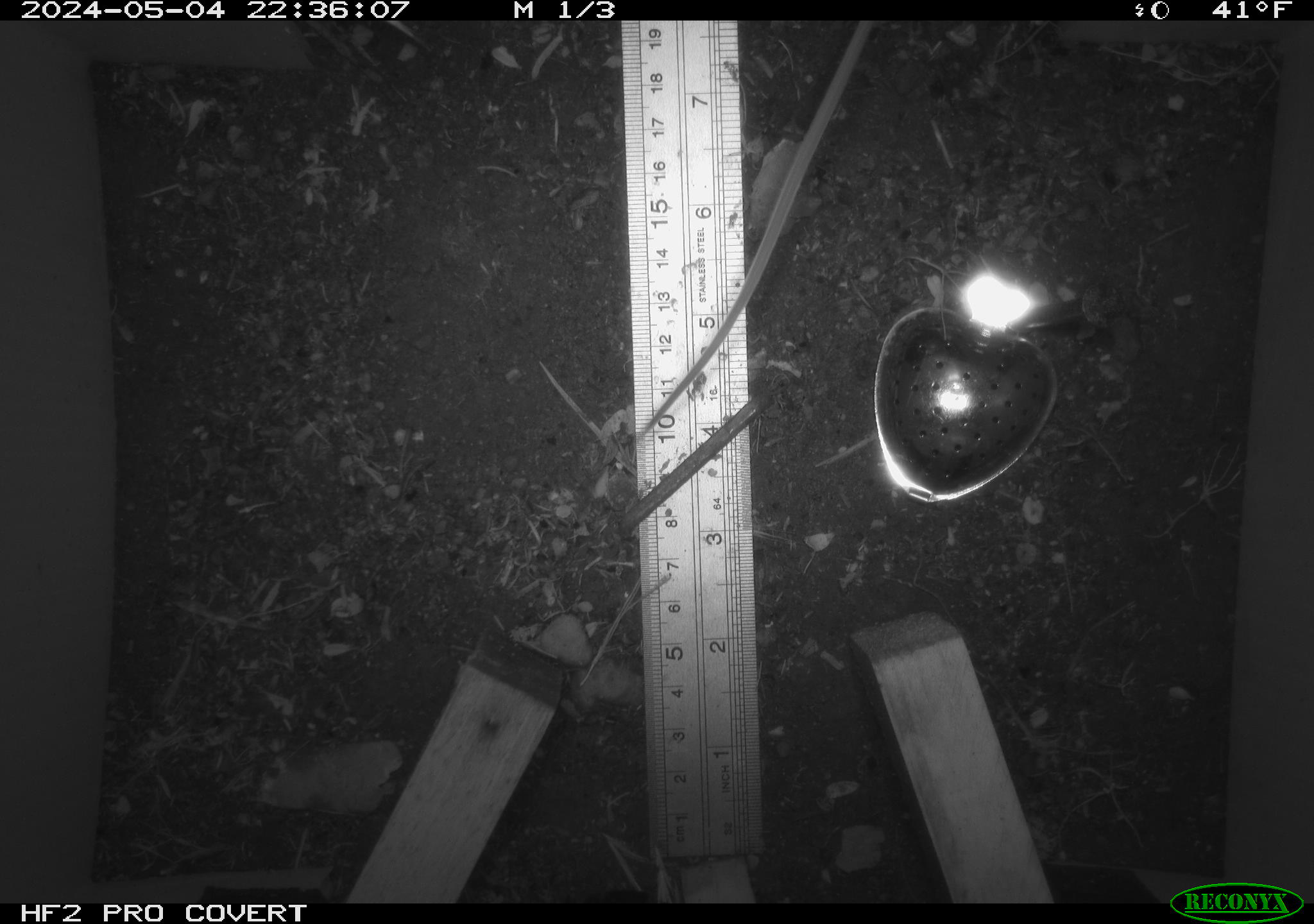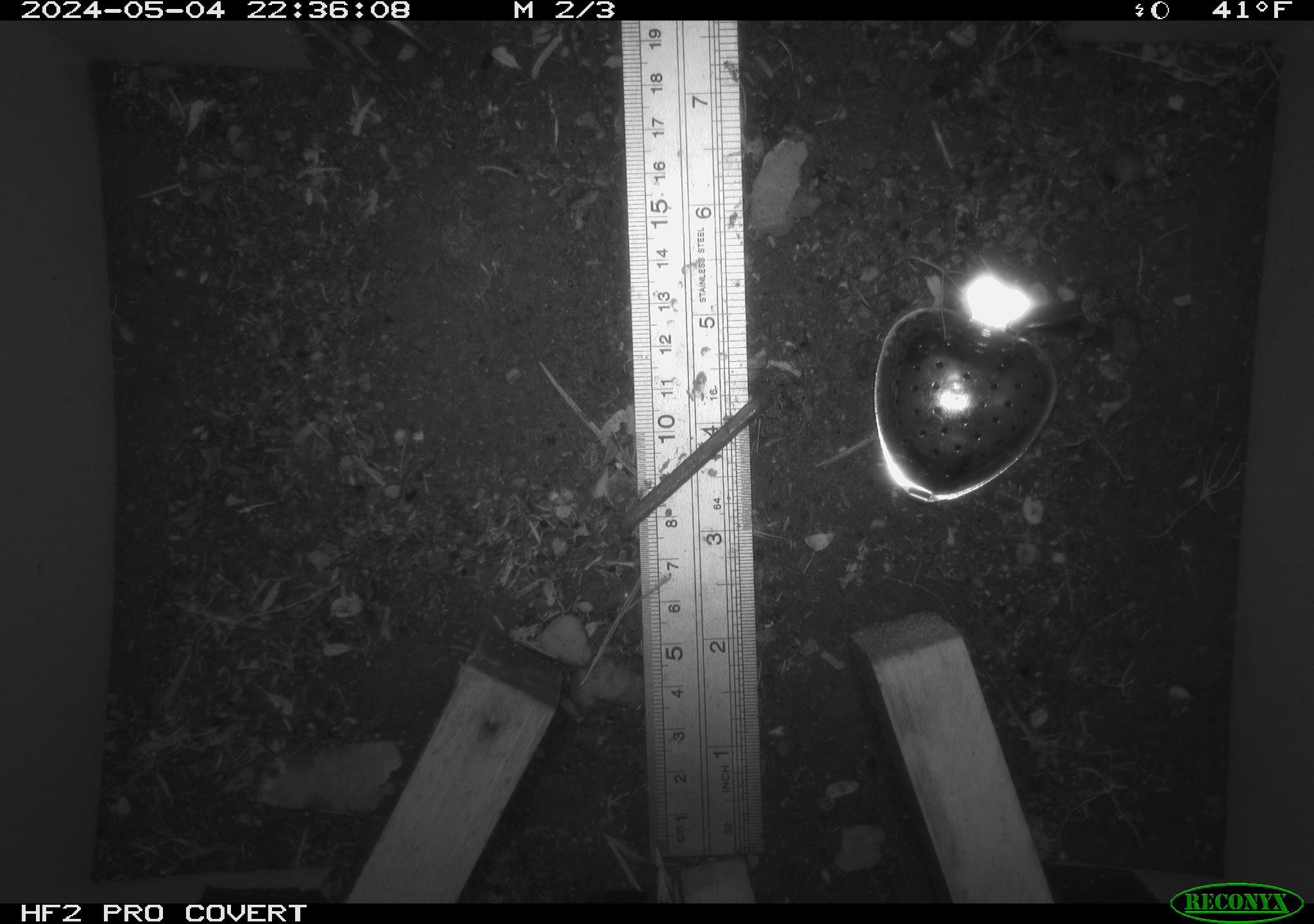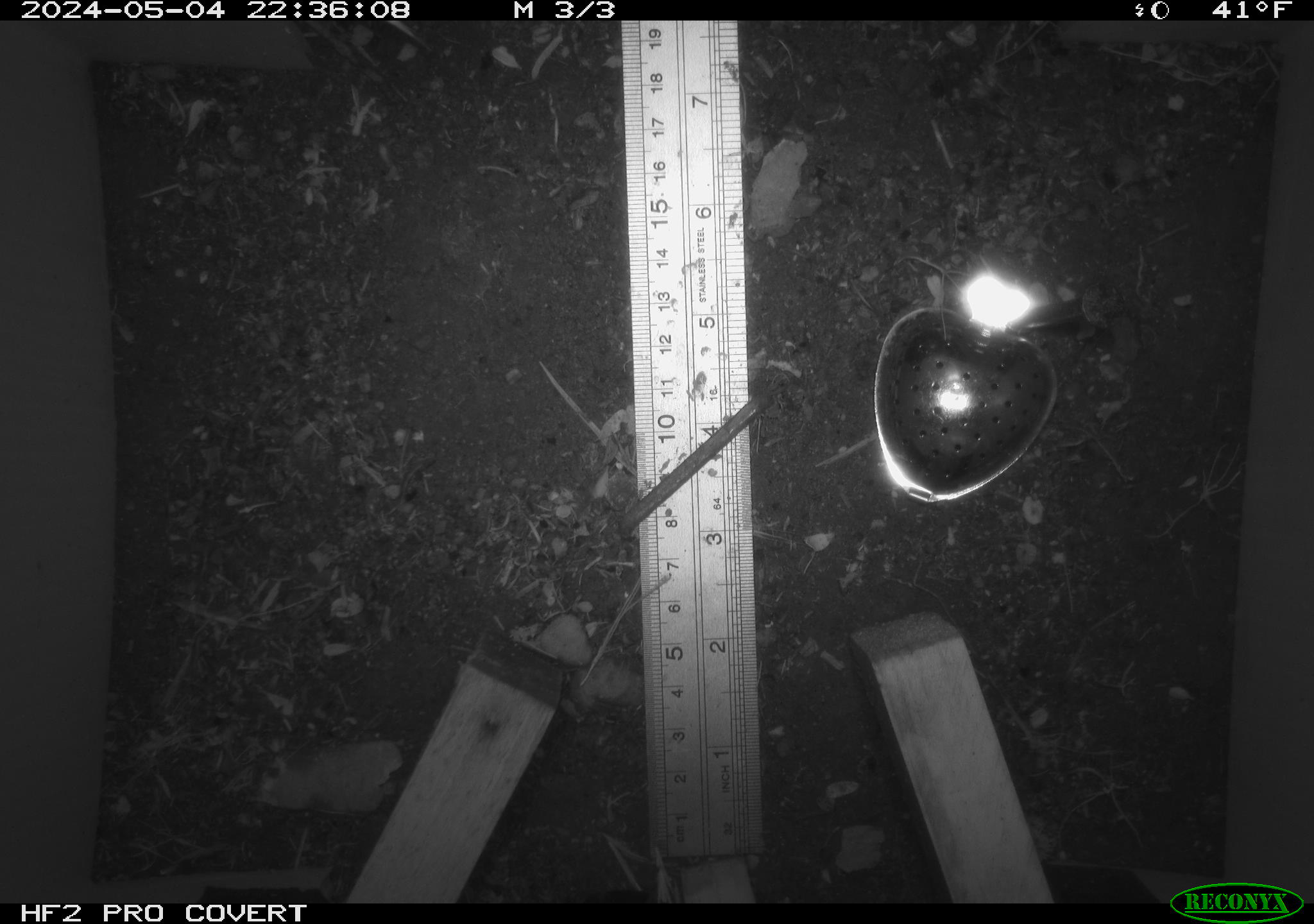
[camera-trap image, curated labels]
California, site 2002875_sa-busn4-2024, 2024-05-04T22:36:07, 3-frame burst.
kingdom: Animalia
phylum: Chordata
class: Mammalia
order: Rodentia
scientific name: Rodentia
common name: rodent